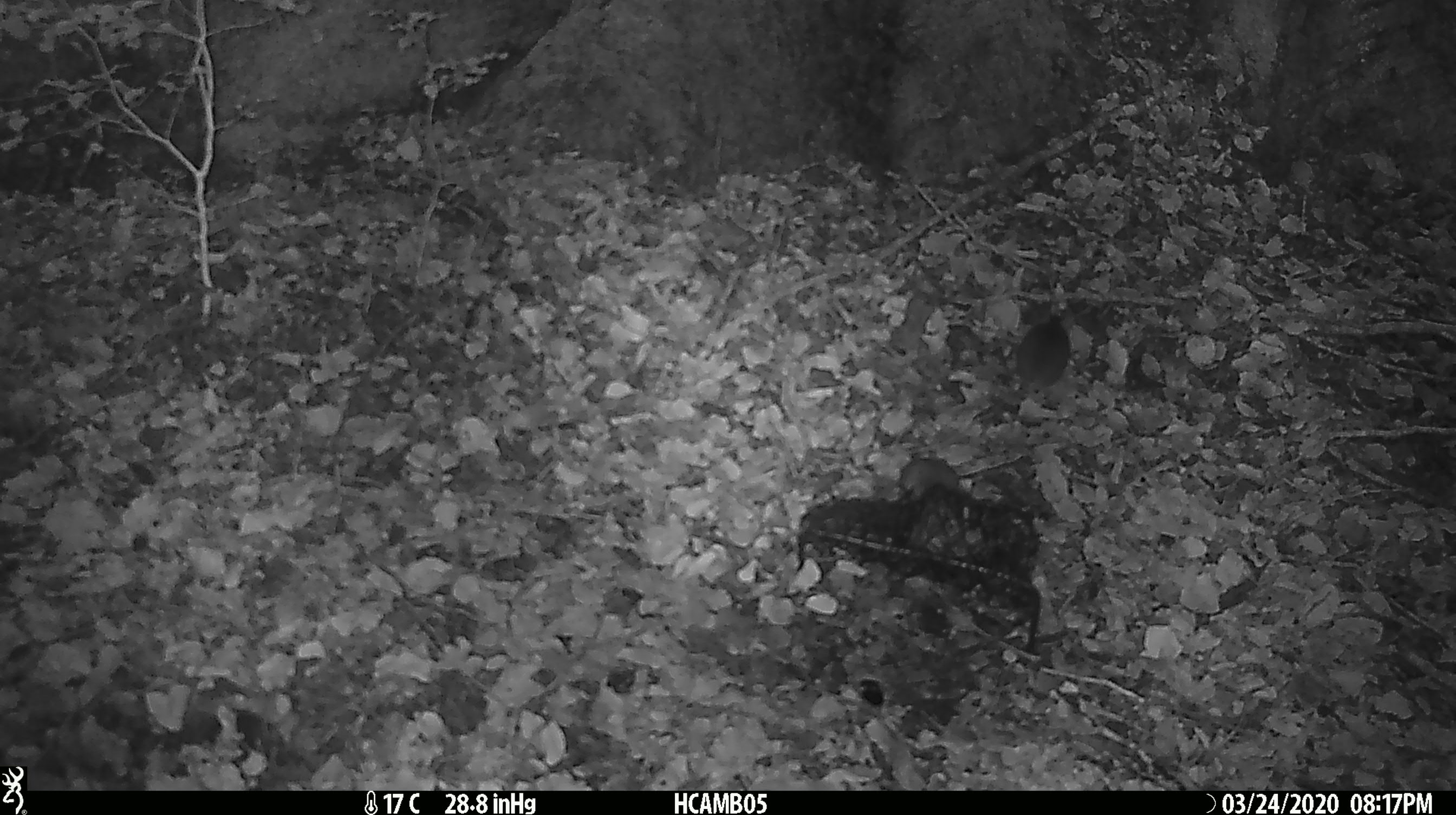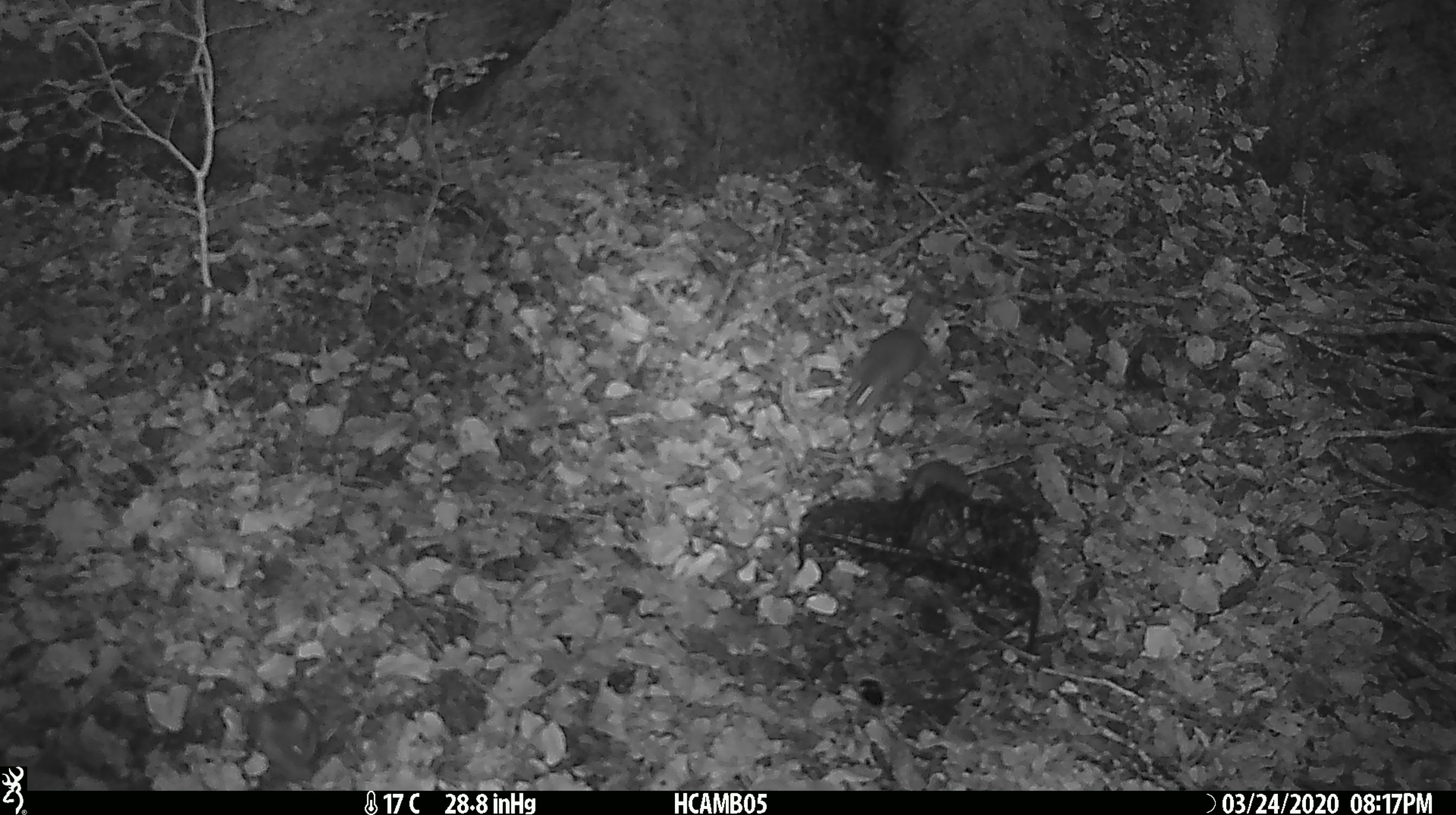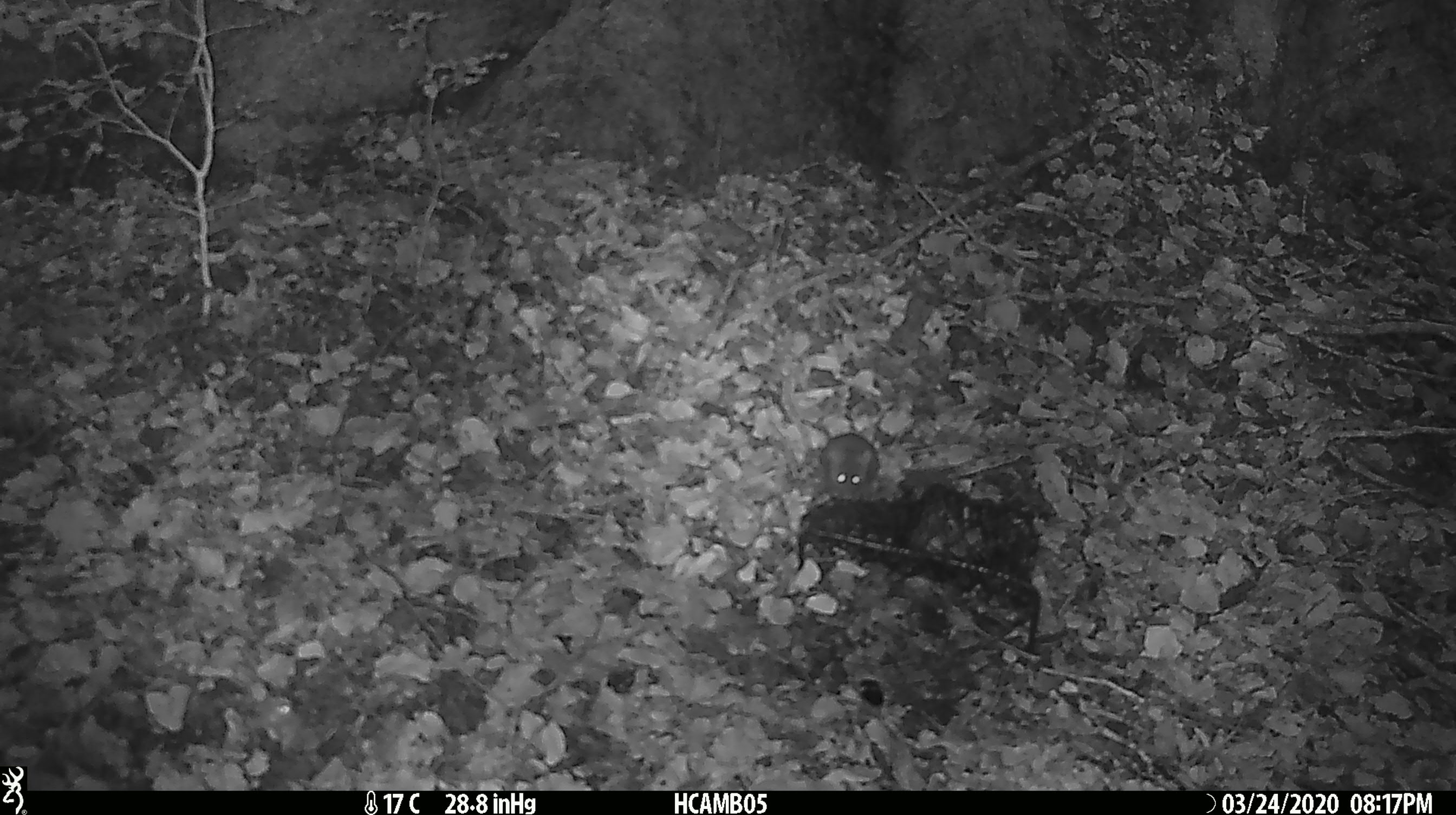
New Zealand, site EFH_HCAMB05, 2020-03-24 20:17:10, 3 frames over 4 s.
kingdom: Animalia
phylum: Chordata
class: Mammalia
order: Rodentia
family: Muridae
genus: Mus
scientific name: Mus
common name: mouse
Mouse (Mus).